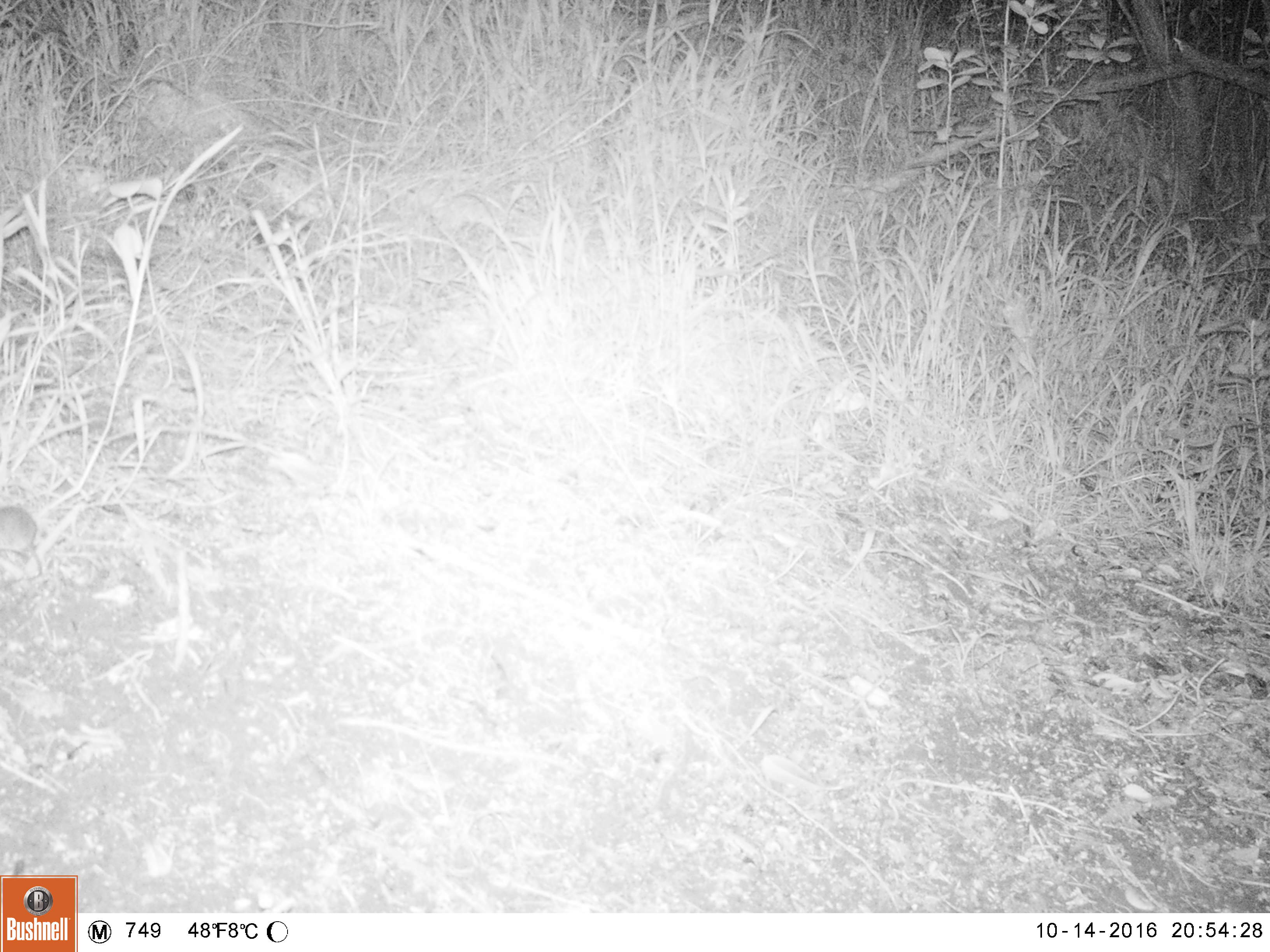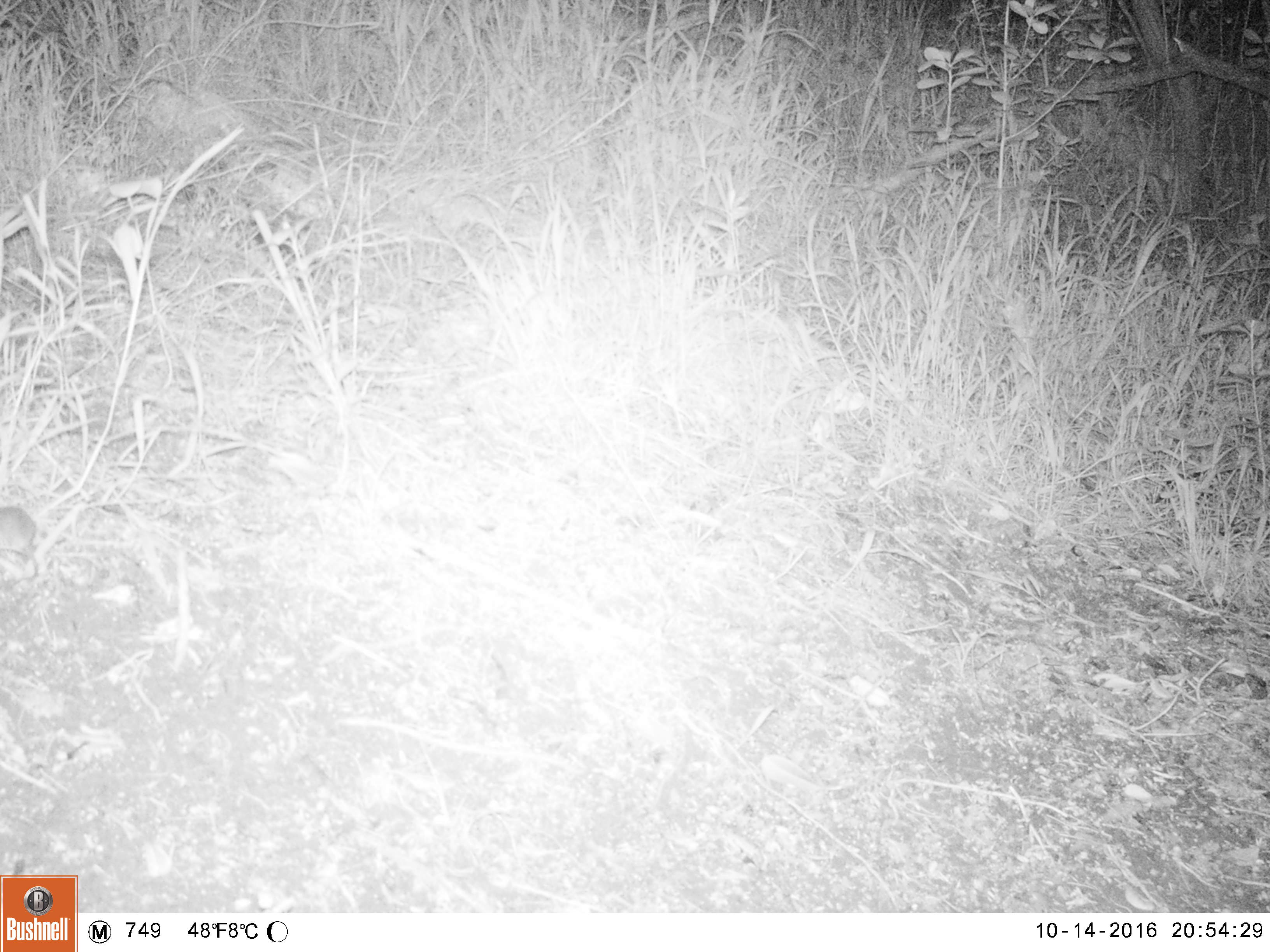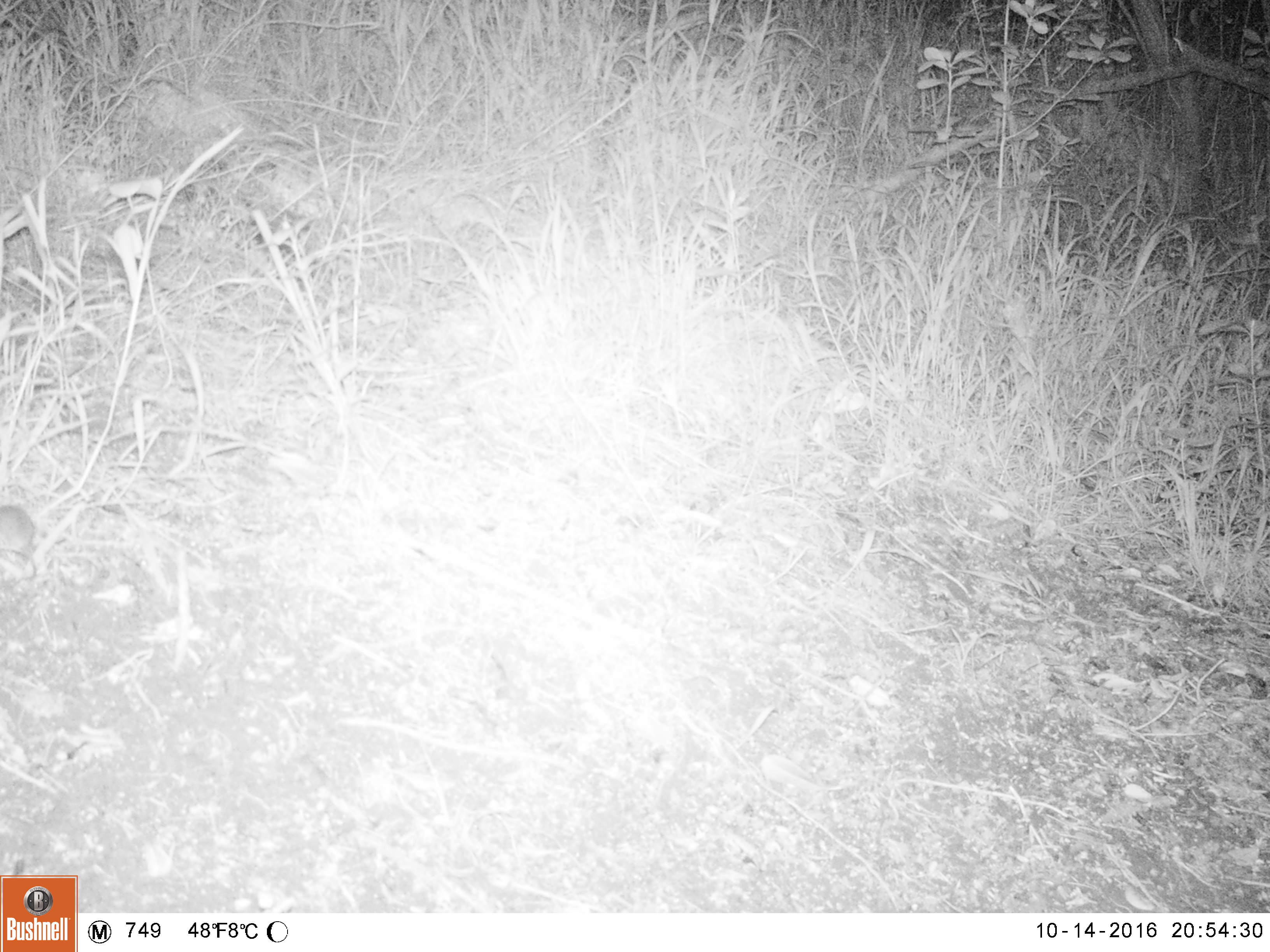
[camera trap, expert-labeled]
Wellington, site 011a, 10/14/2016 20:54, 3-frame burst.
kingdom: Animalia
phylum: Chordata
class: Mammalia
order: Rodentia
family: Muridae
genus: Mus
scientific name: Mus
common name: mouse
Mouse (Mus).